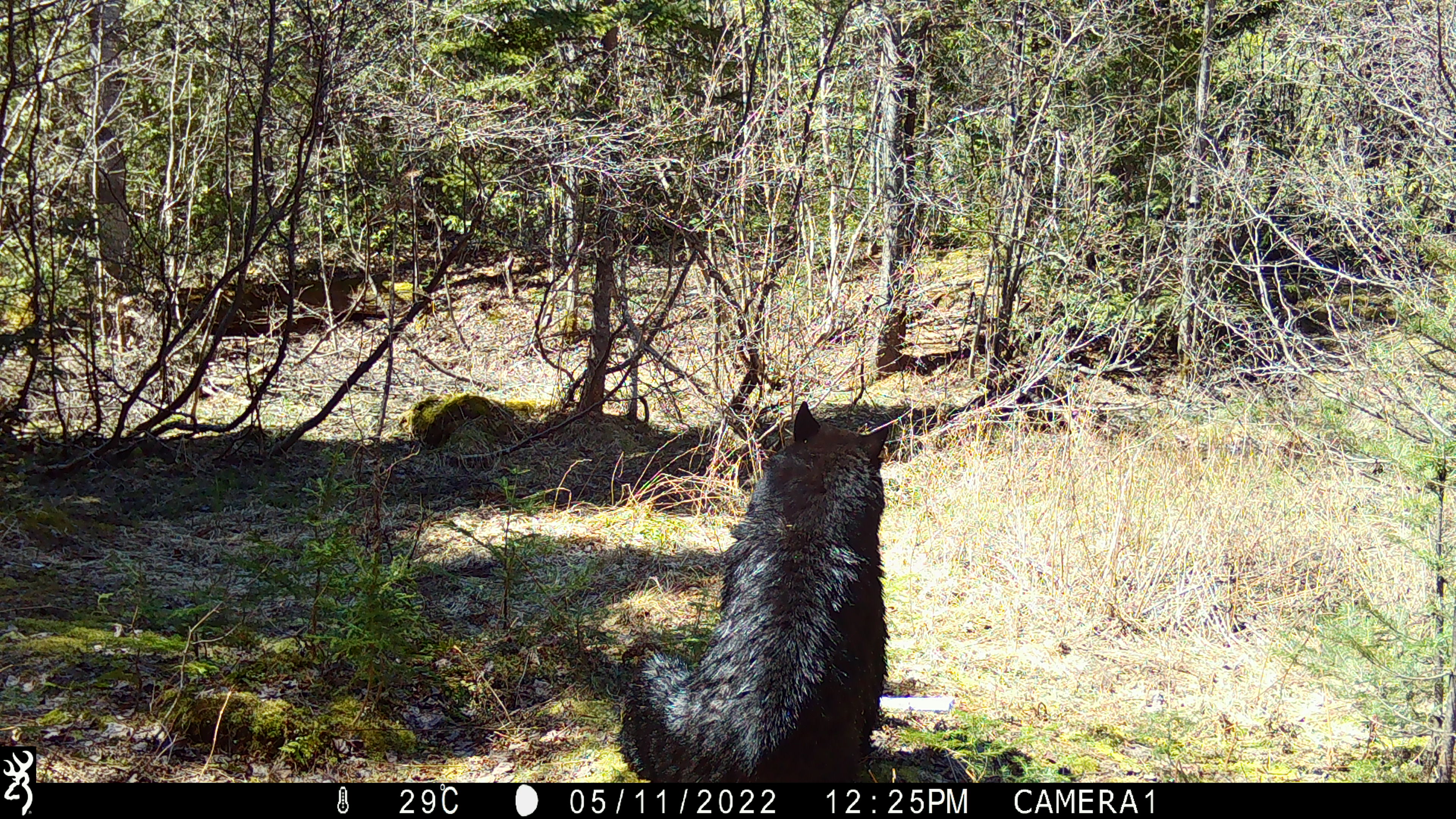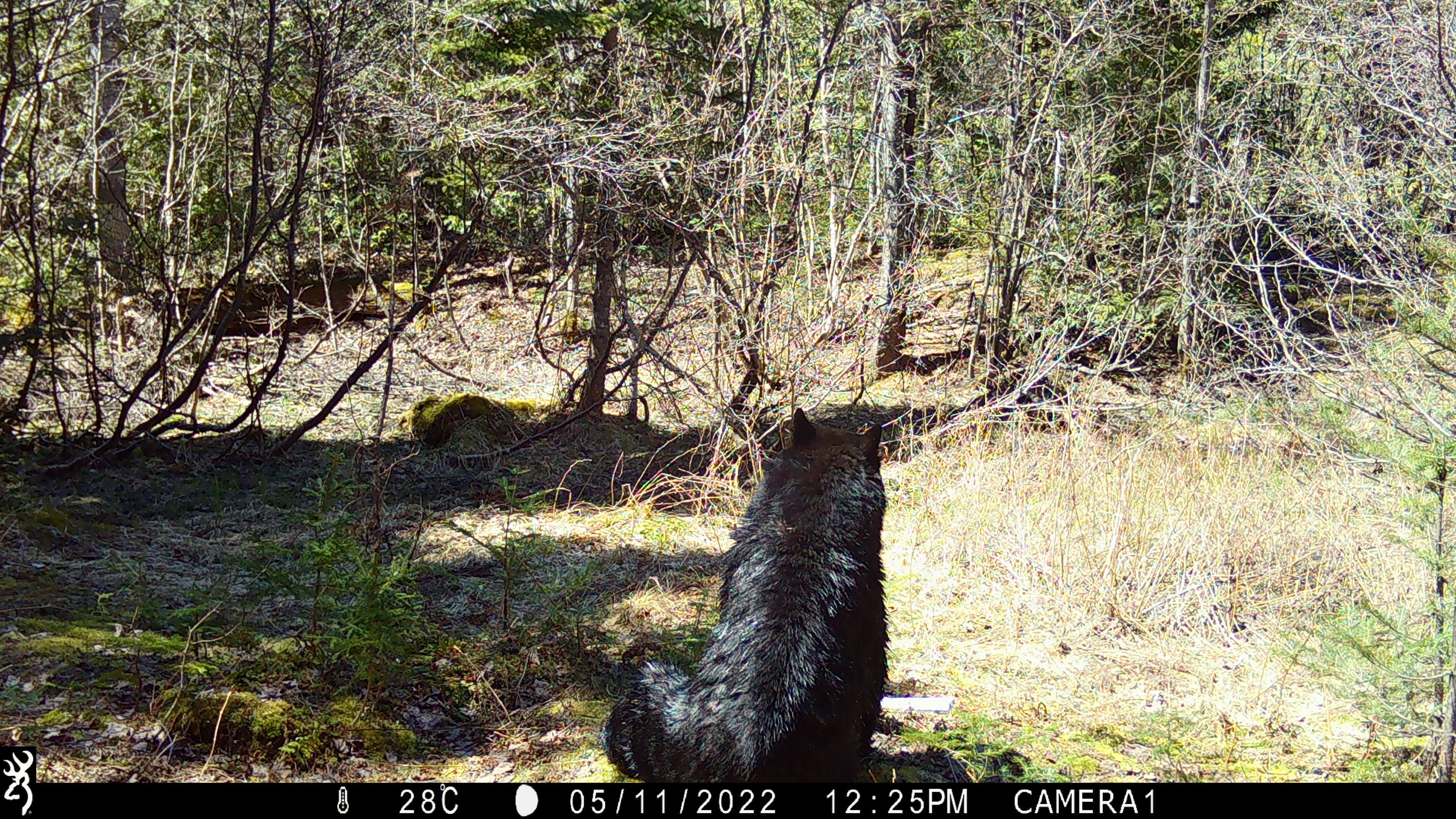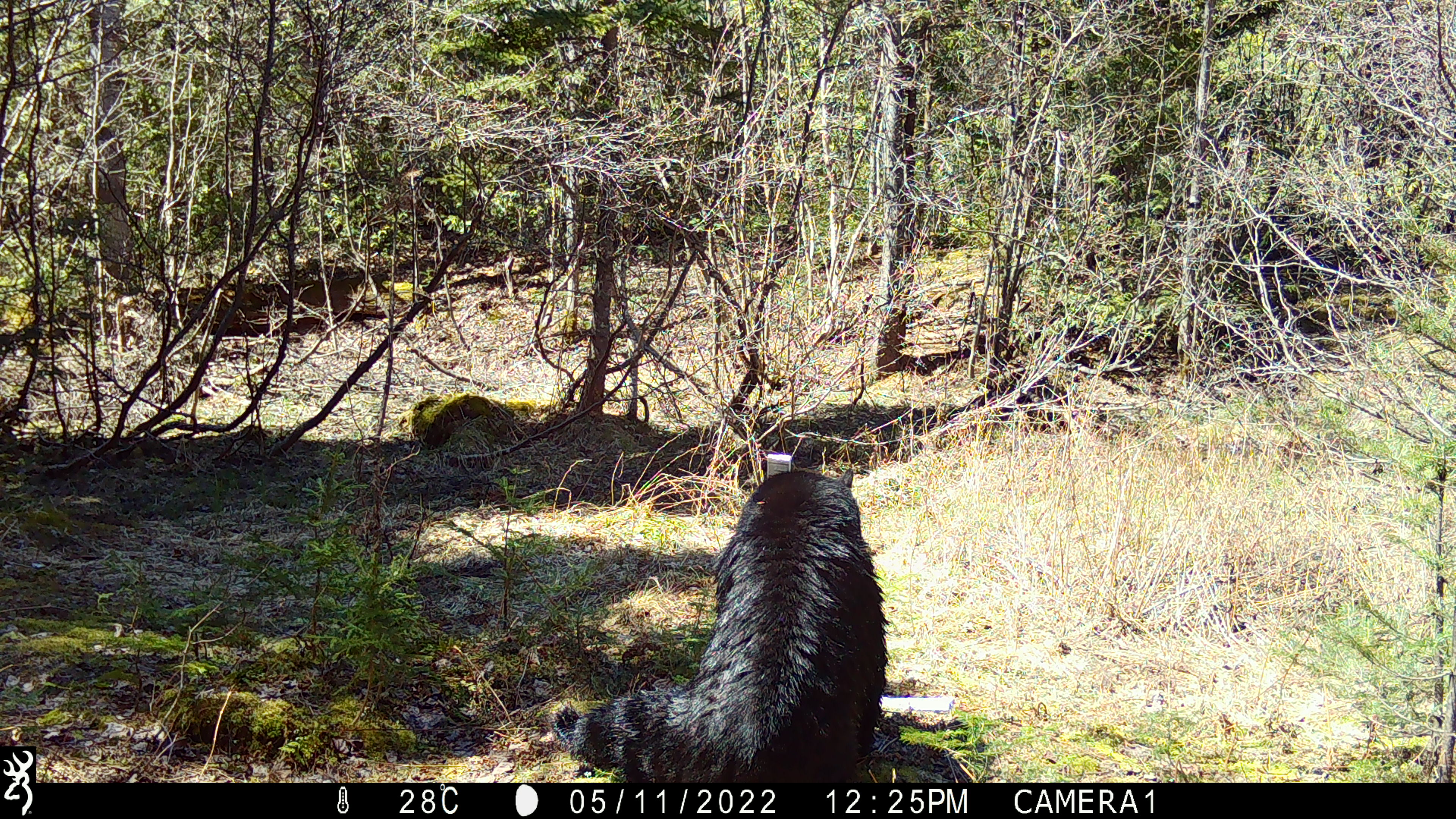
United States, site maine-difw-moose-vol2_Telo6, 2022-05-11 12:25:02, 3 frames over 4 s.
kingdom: Animalia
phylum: Chordata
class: Mammalia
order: Carnivora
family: Ursidae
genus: Ursus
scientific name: Ursus americanus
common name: black bear